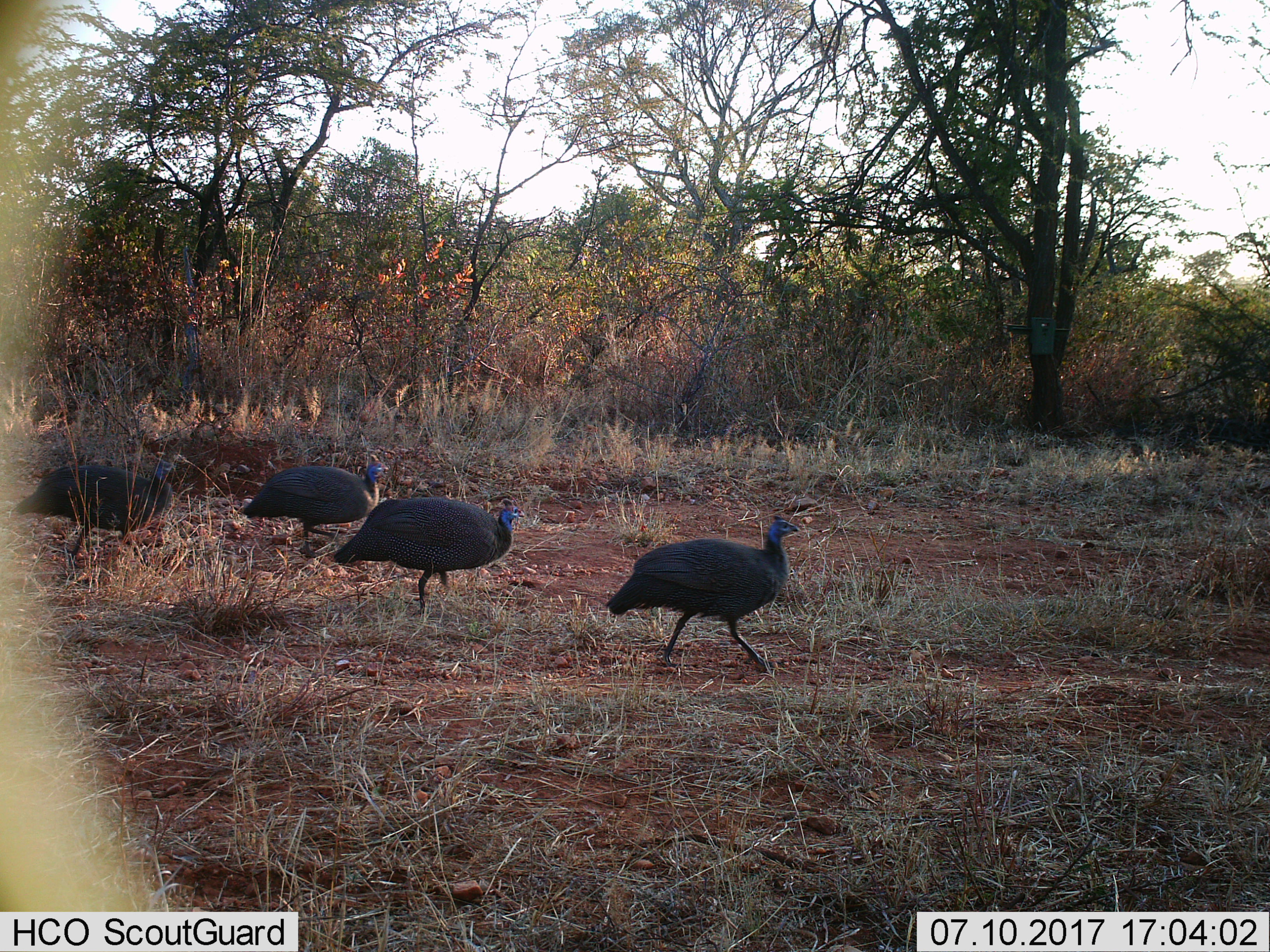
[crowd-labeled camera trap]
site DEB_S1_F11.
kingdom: Animalia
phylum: Chordata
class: Aves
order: Galliformes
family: Numididae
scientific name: Numididae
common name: guineafowl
Guineafowl (Numididae), count 4. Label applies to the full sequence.